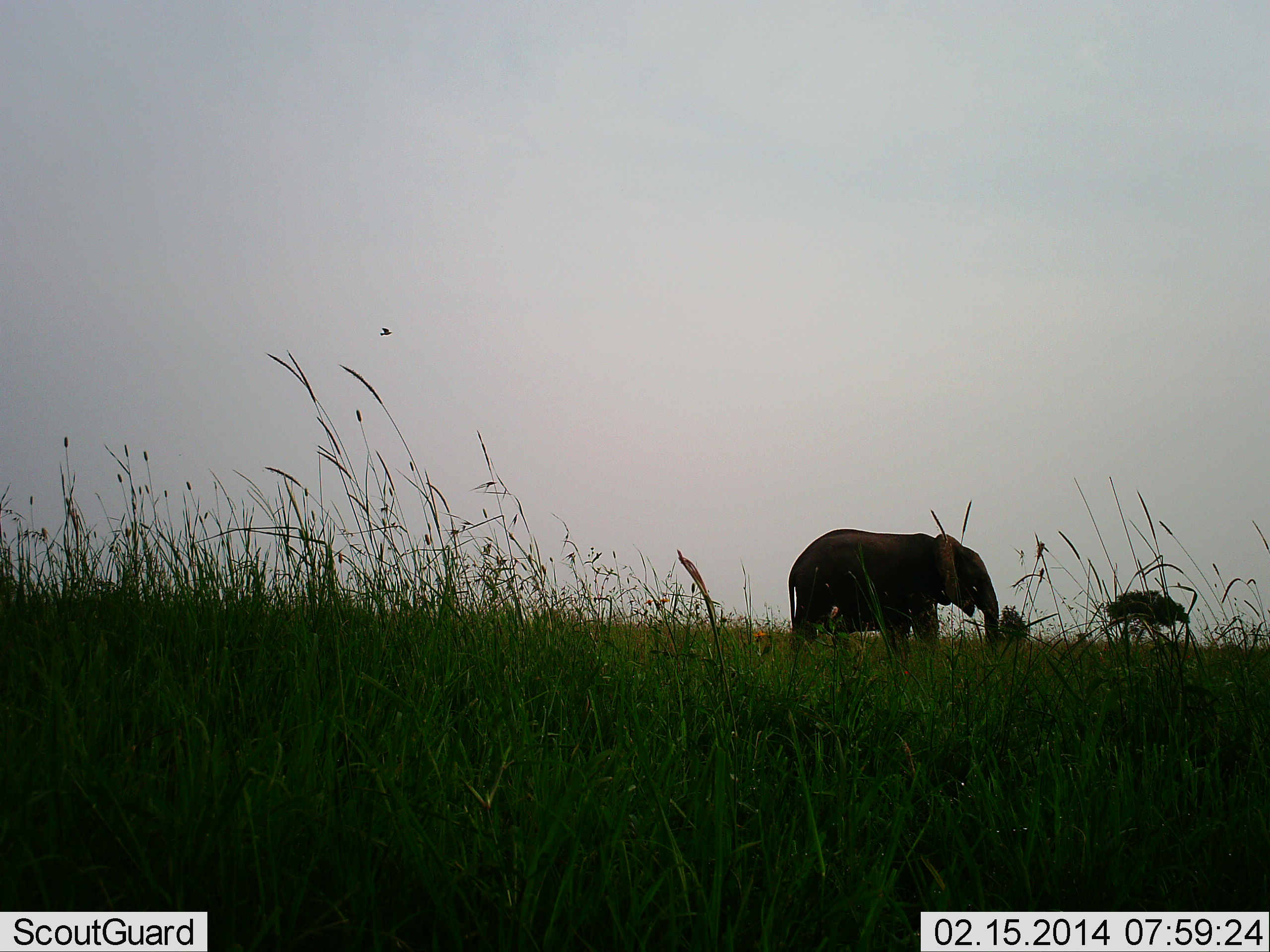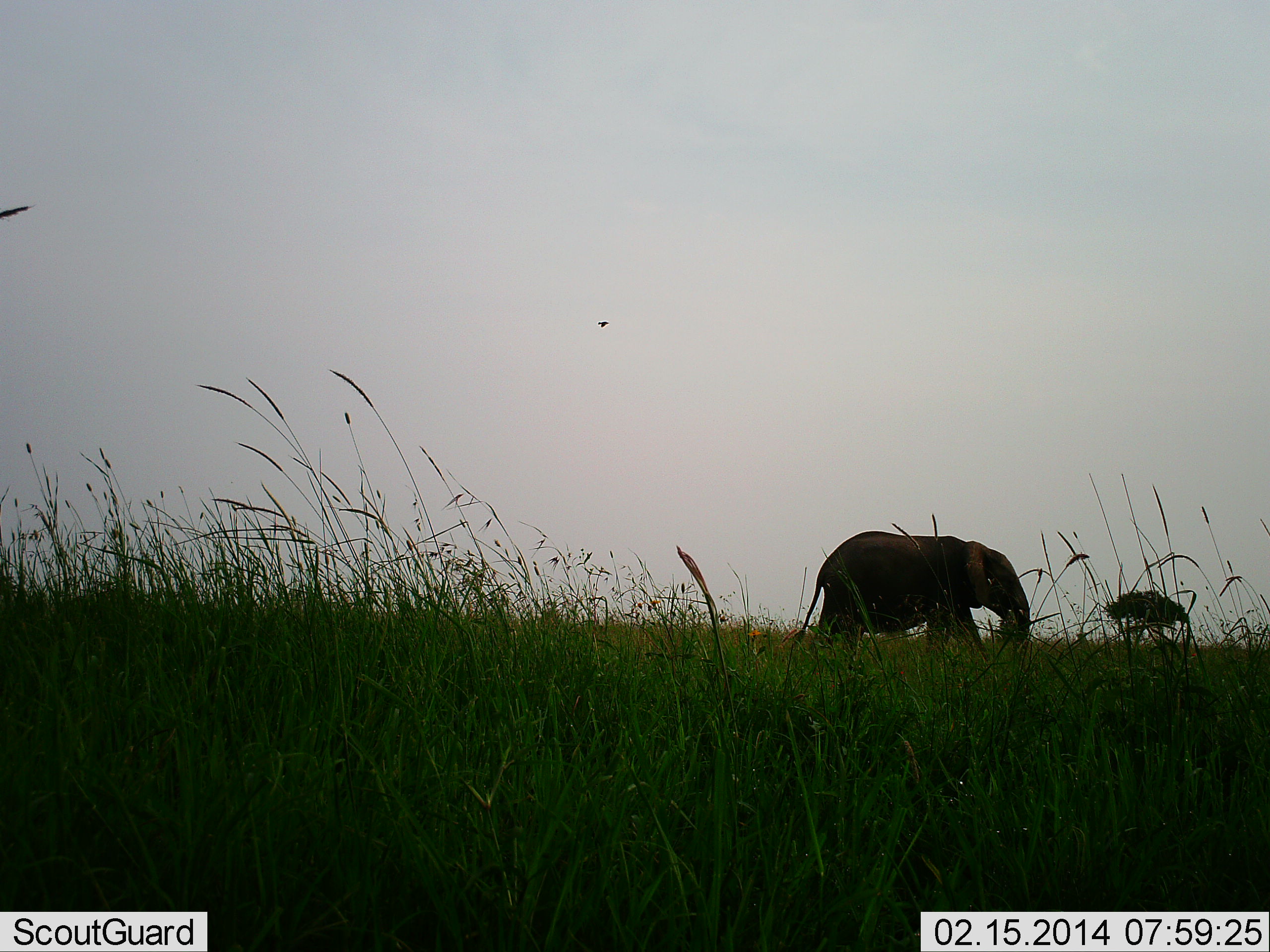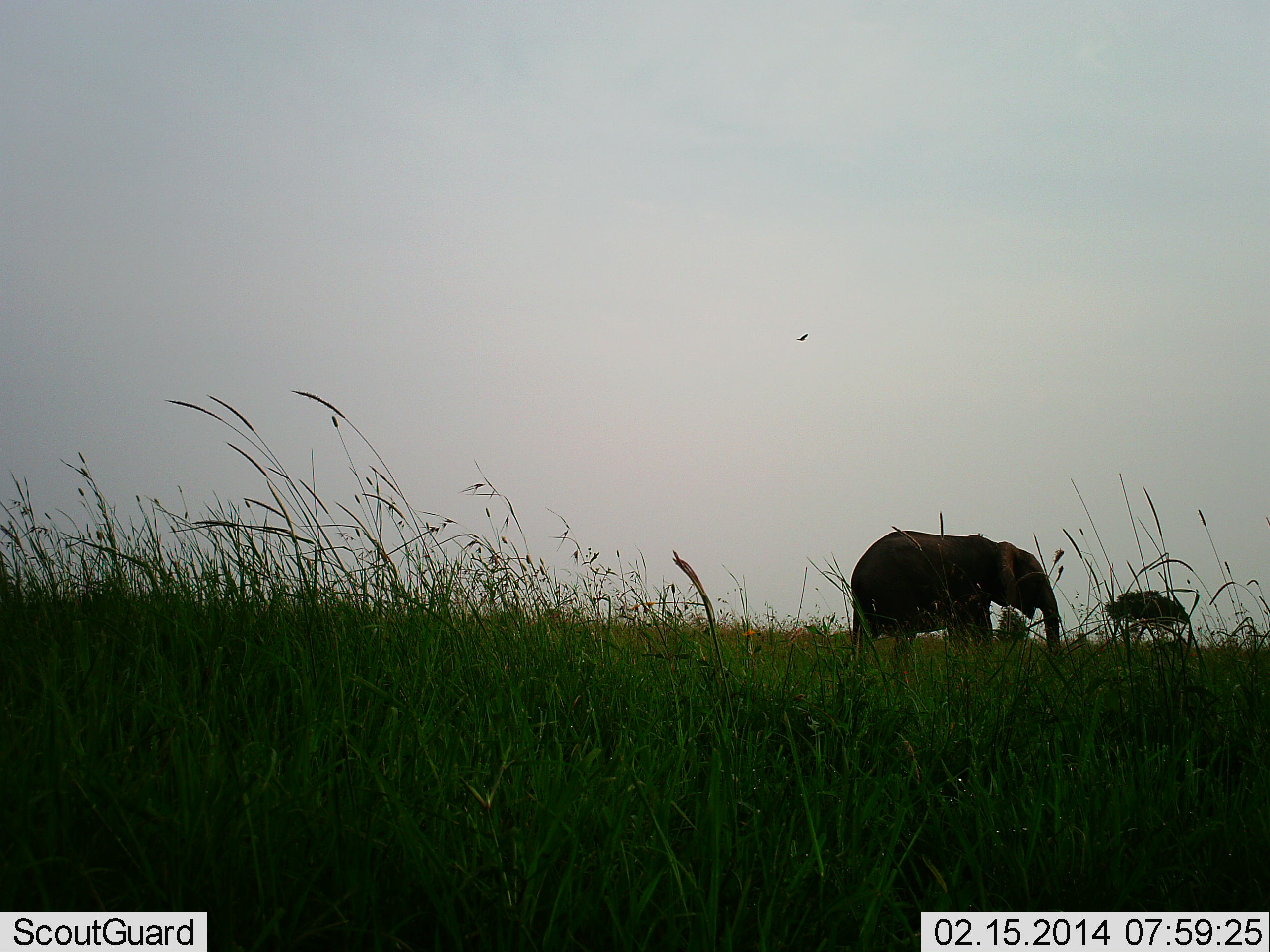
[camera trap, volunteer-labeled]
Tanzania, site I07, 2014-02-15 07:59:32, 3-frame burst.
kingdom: Animalia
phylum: Chordata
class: Mammalia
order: Proboscidea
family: Elephantidae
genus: Loxodonta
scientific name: Loxodonta africana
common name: african bush elephant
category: elephant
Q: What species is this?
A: Elephant (african bush elephant) (Loxodonta africana).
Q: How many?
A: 1.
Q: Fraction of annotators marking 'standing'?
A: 9%.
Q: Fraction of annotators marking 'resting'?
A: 0%.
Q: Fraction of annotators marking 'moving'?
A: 100%.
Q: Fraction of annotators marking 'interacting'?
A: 0%.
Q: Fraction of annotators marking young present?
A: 0%.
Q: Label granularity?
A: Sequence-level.